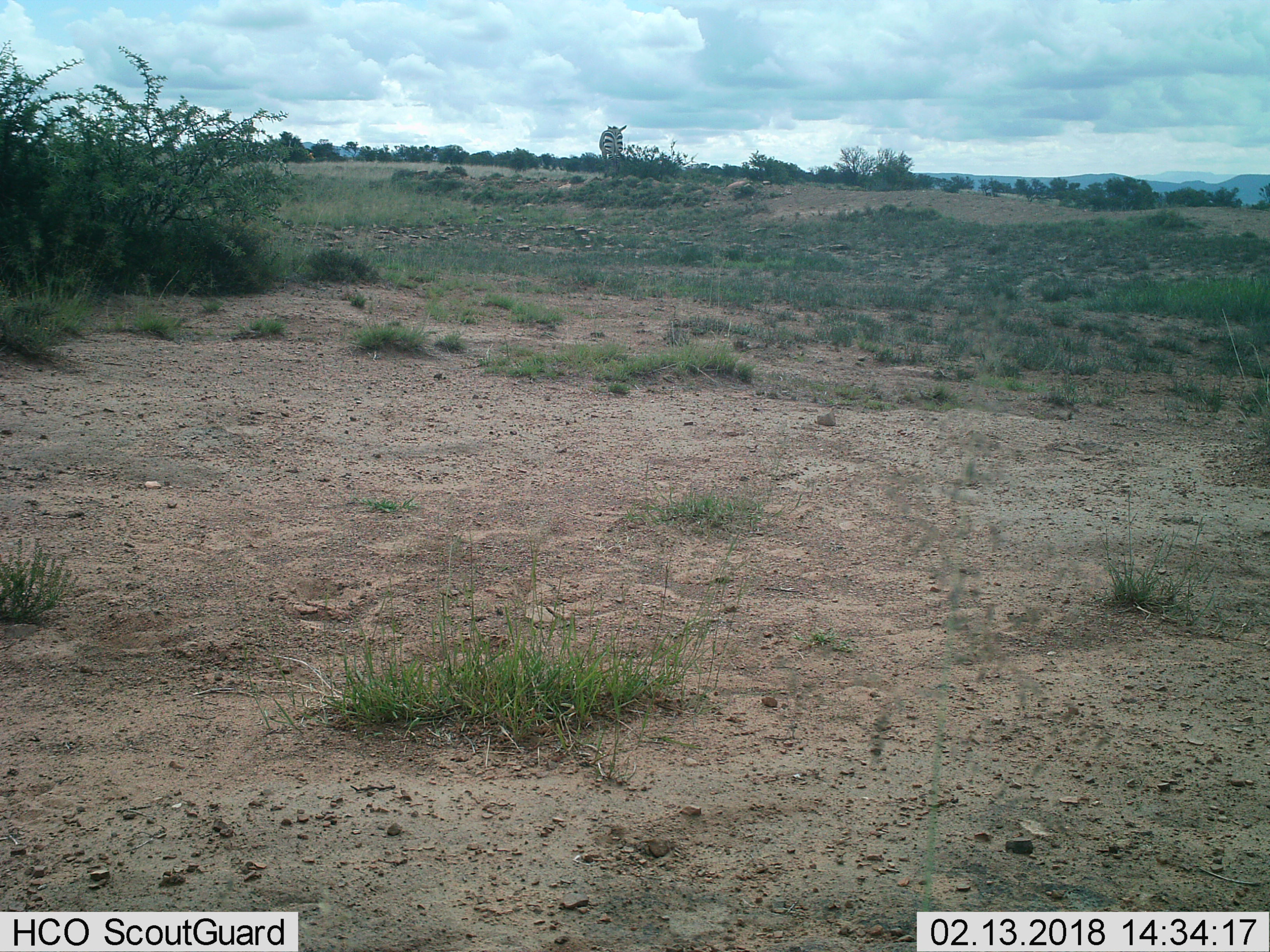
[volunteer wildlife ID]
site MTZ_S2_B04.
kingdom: Animalia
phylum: Chordata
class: Mammalia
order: Perissodactyla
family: Equidae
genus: Equus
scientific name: Equus zebra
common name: mountain zebra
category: zebramountain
Zebramountain (mountain zebra) (Equus zebra), count 1. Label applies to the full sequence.